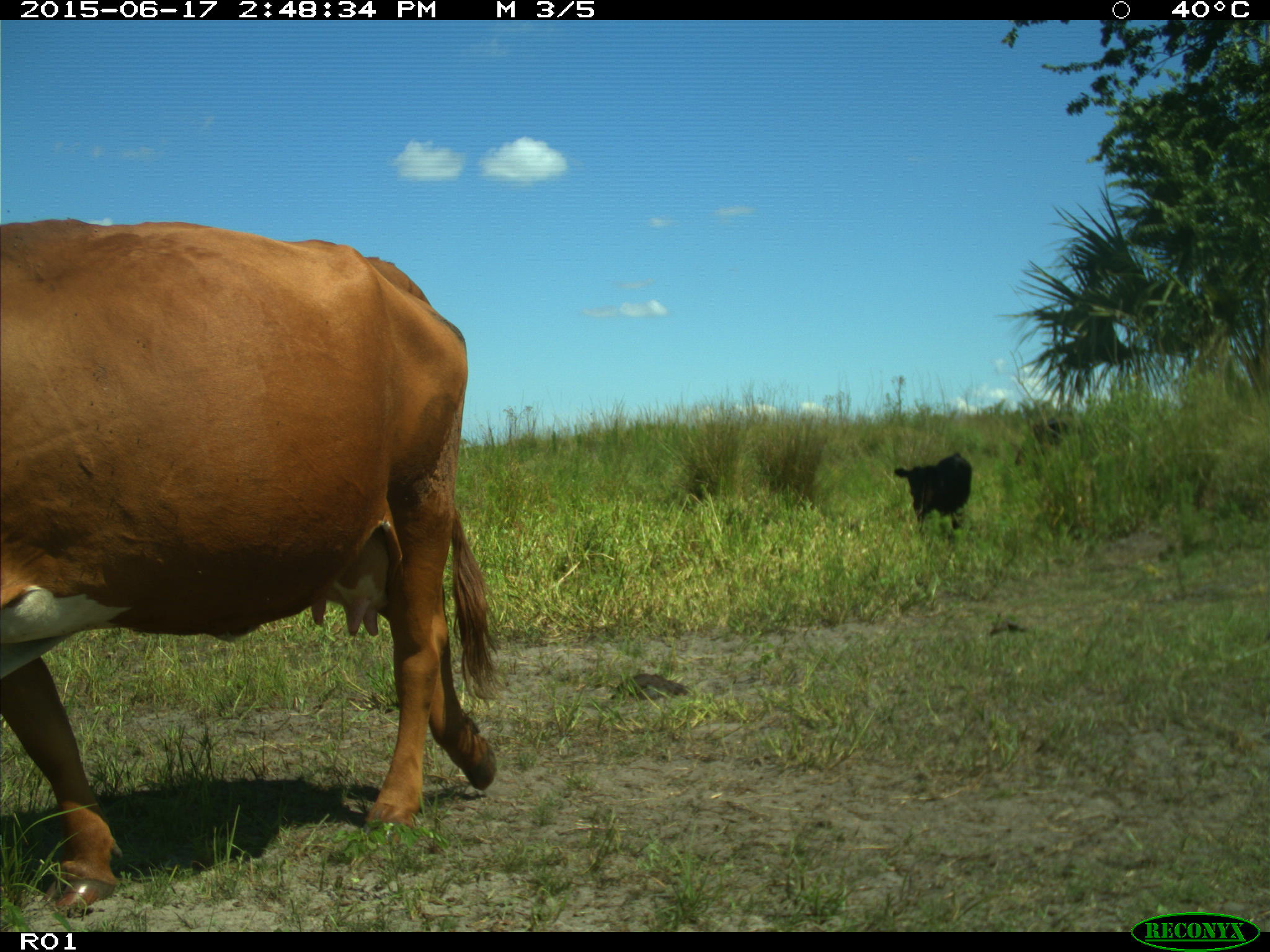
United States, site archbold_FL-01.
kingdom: Animalia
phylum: Chordata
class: Mammalia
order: Artiodactyla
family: Bovidae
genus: Bos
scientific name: Bos taurus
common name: domestic cow